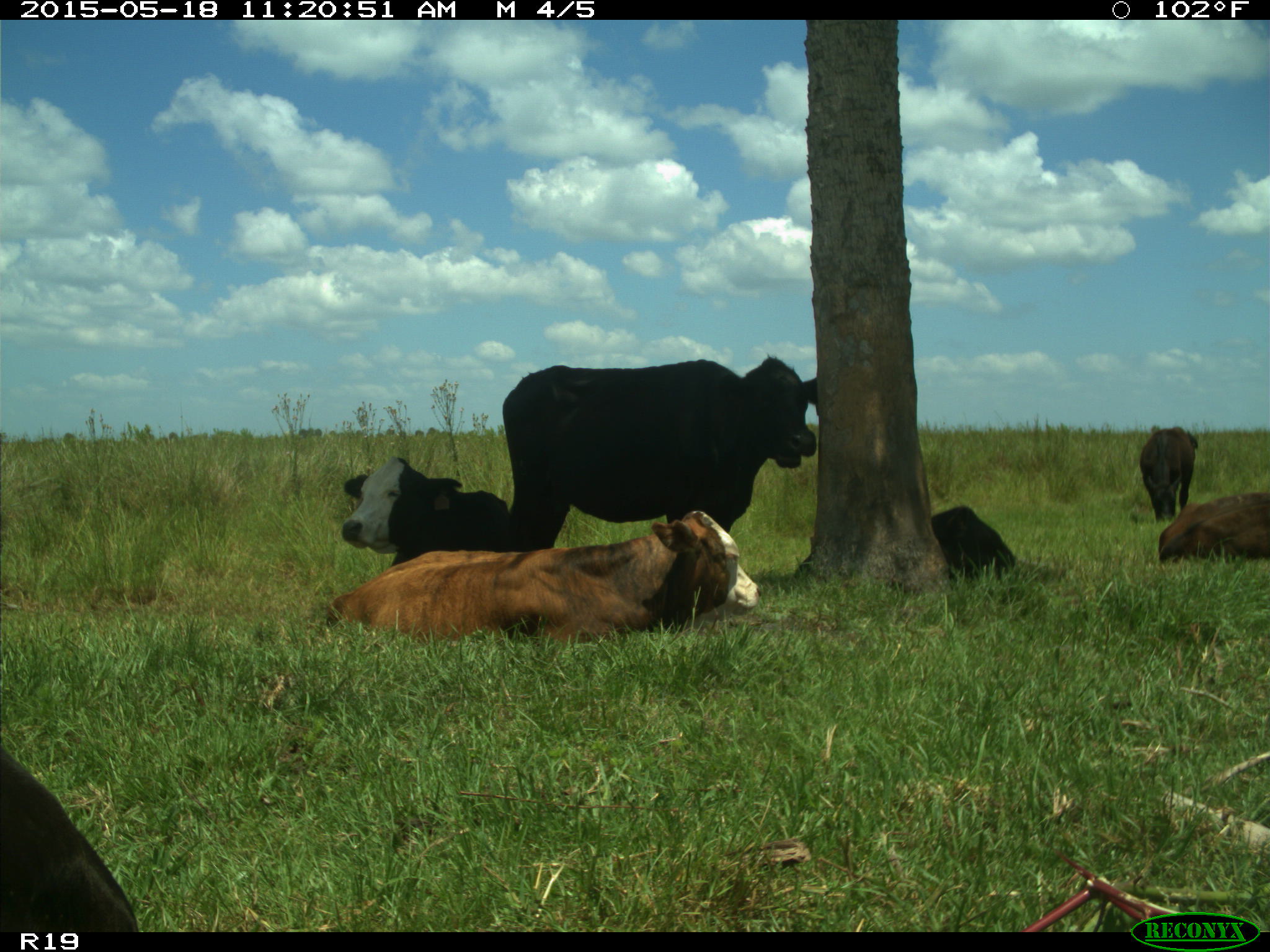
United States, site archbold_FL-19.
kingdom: Animalia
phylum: Chordata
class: Mammalia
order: Artiodactyla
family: Bovidae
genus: Bos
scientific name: Bos taurus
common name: domestic cow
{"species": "Bos taurus (domestic cow)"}